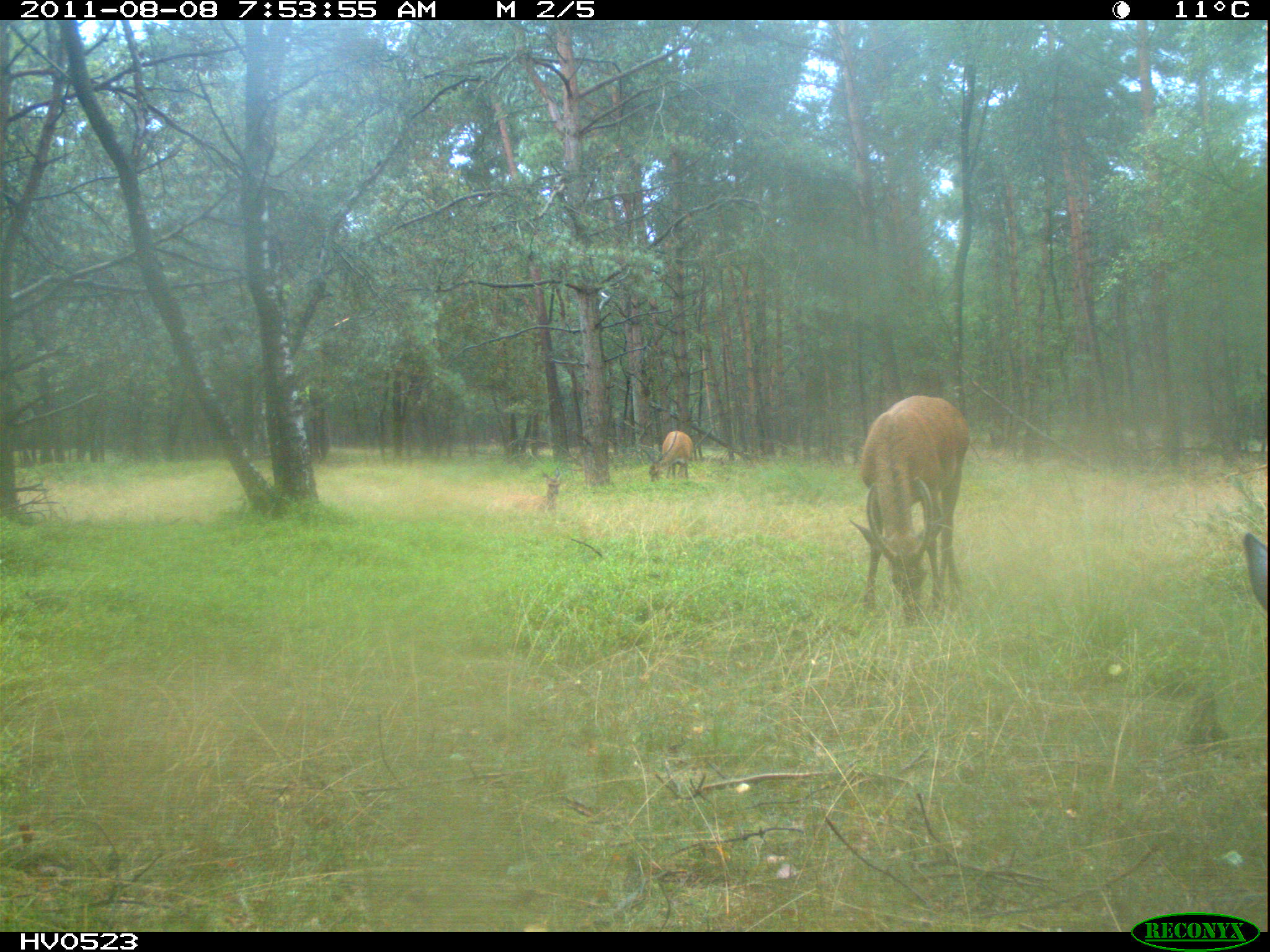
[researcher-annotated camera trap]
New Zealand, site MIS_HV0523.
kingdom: Animalia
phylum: Chordata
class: Mammalia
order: Artiodactyla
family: Cervidae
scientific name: Cervidae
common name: deer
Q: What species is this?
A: Deer (Cervidae).